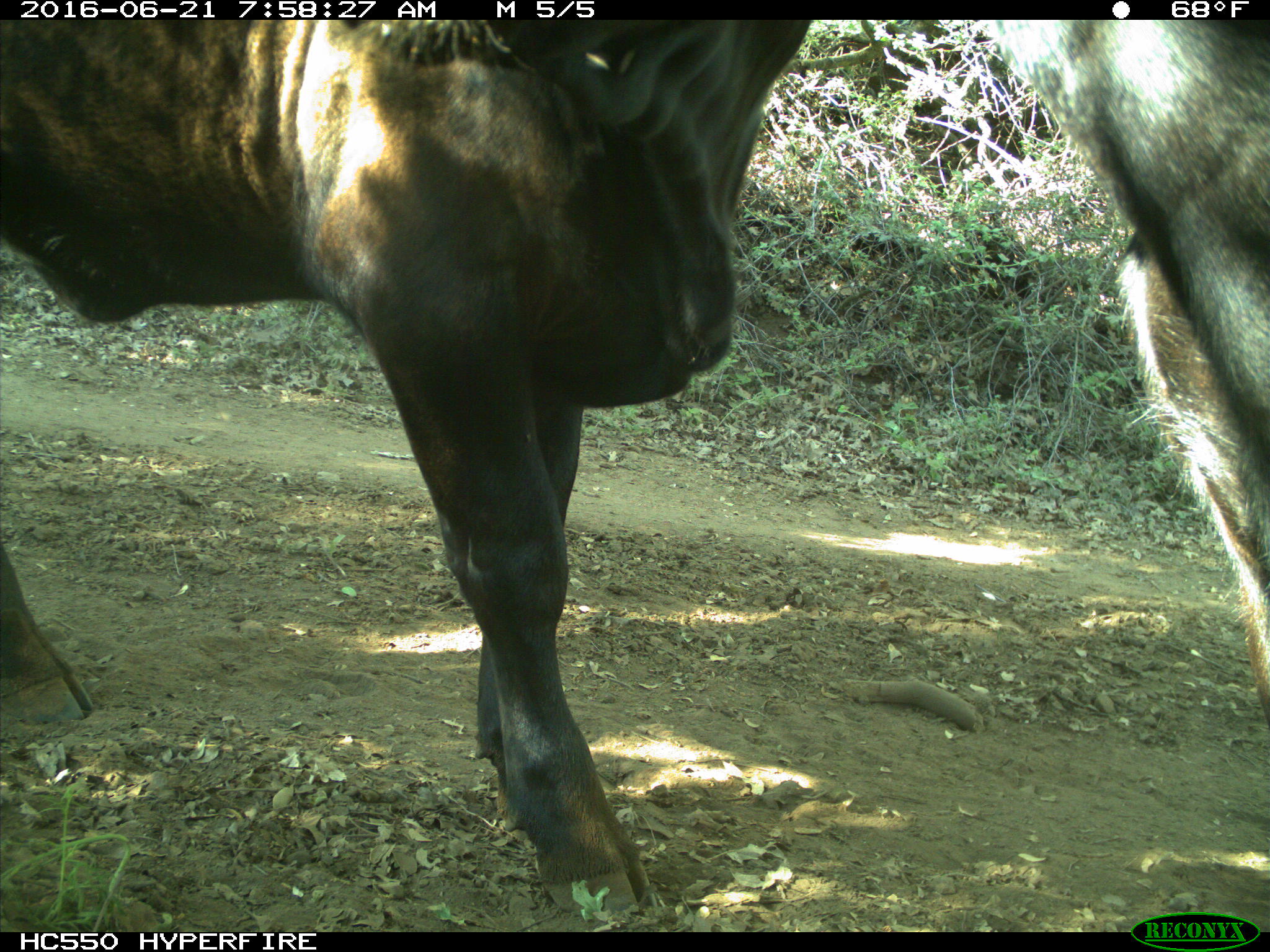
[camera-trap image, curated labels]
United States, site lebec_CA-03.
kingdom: Animalia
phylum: Chordata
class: Mammalia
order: Artiodactyla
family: Bovidae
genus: Bos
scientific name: Bos taurus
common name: domestic cow